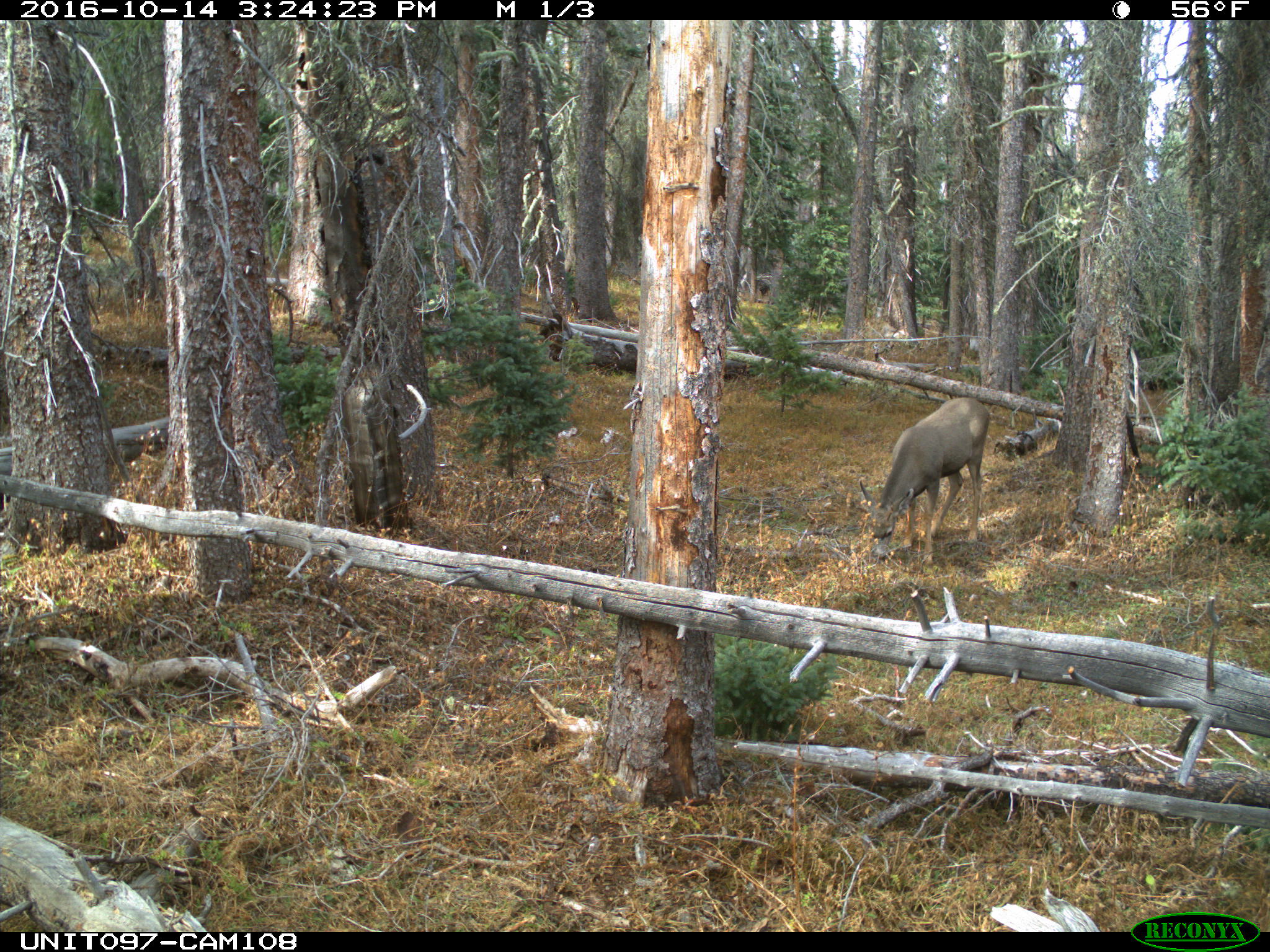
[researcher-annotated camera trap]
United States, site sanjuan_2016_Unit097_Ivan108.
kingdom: Animalia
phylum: Chordata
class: Mammalia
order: Artiodactyla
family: Cervidae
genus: Odocoileus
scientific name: Odocoileus hemionus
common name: mule deer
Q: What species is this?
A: Odocoileus hemionus (mule deer).